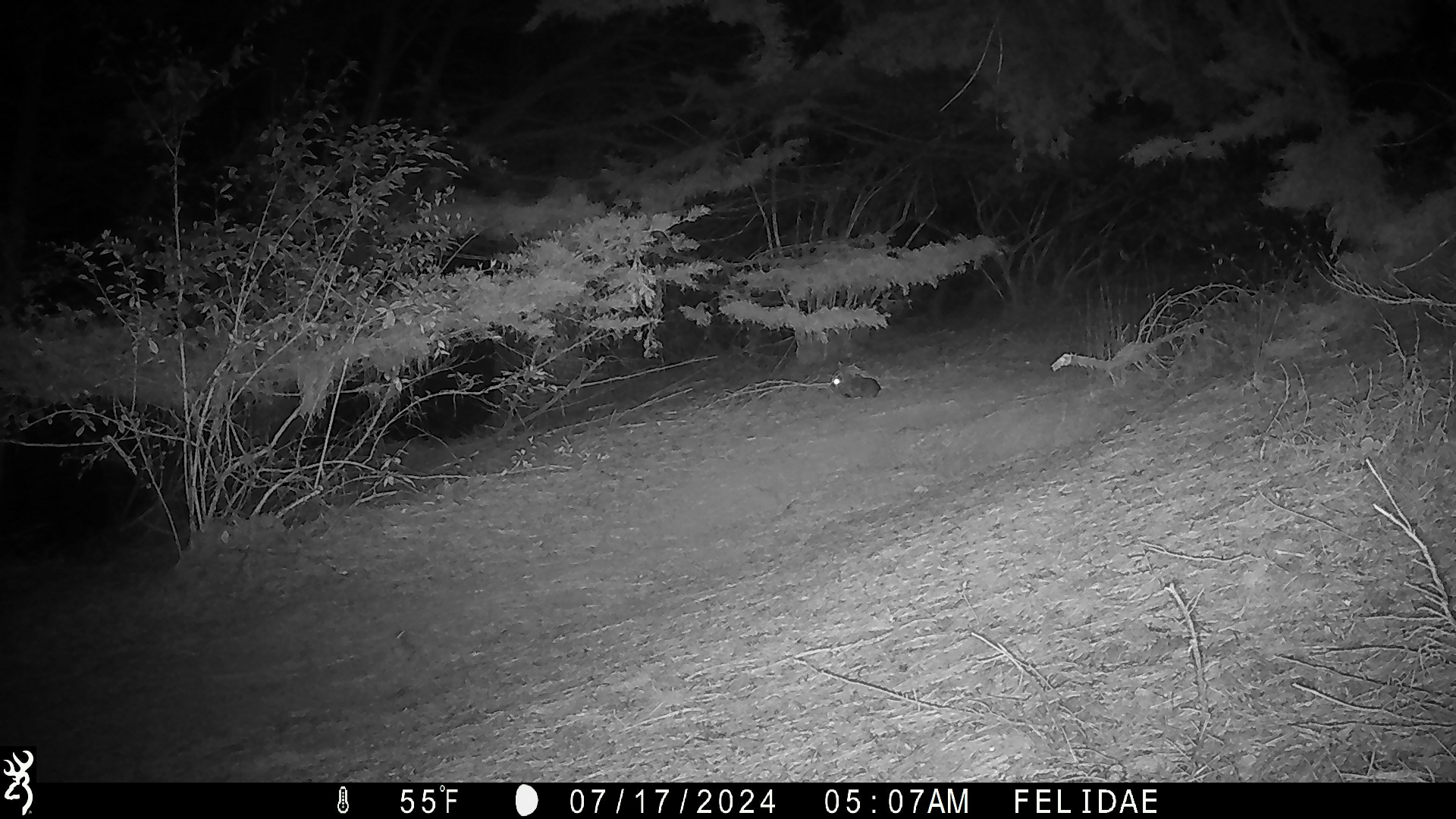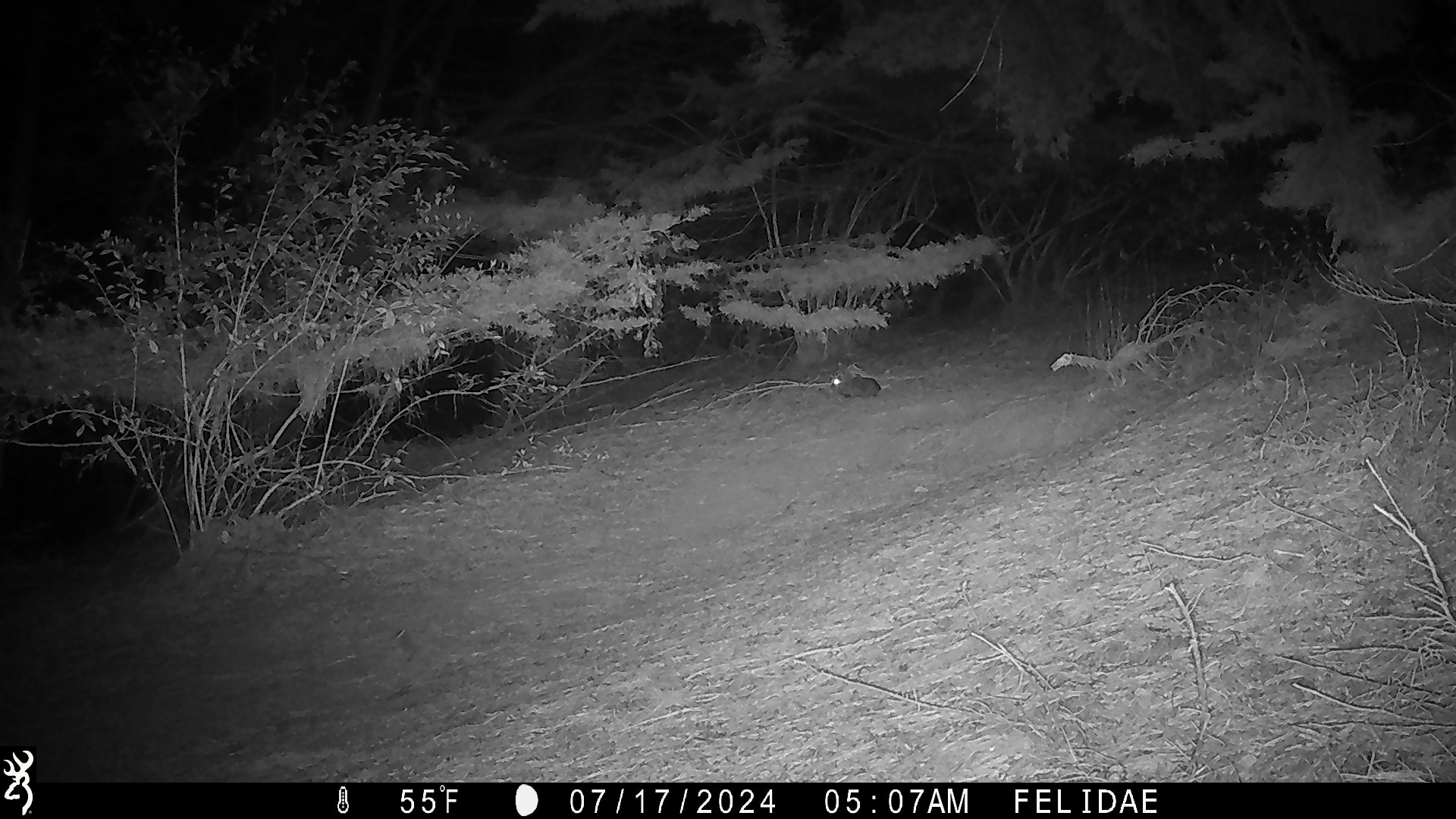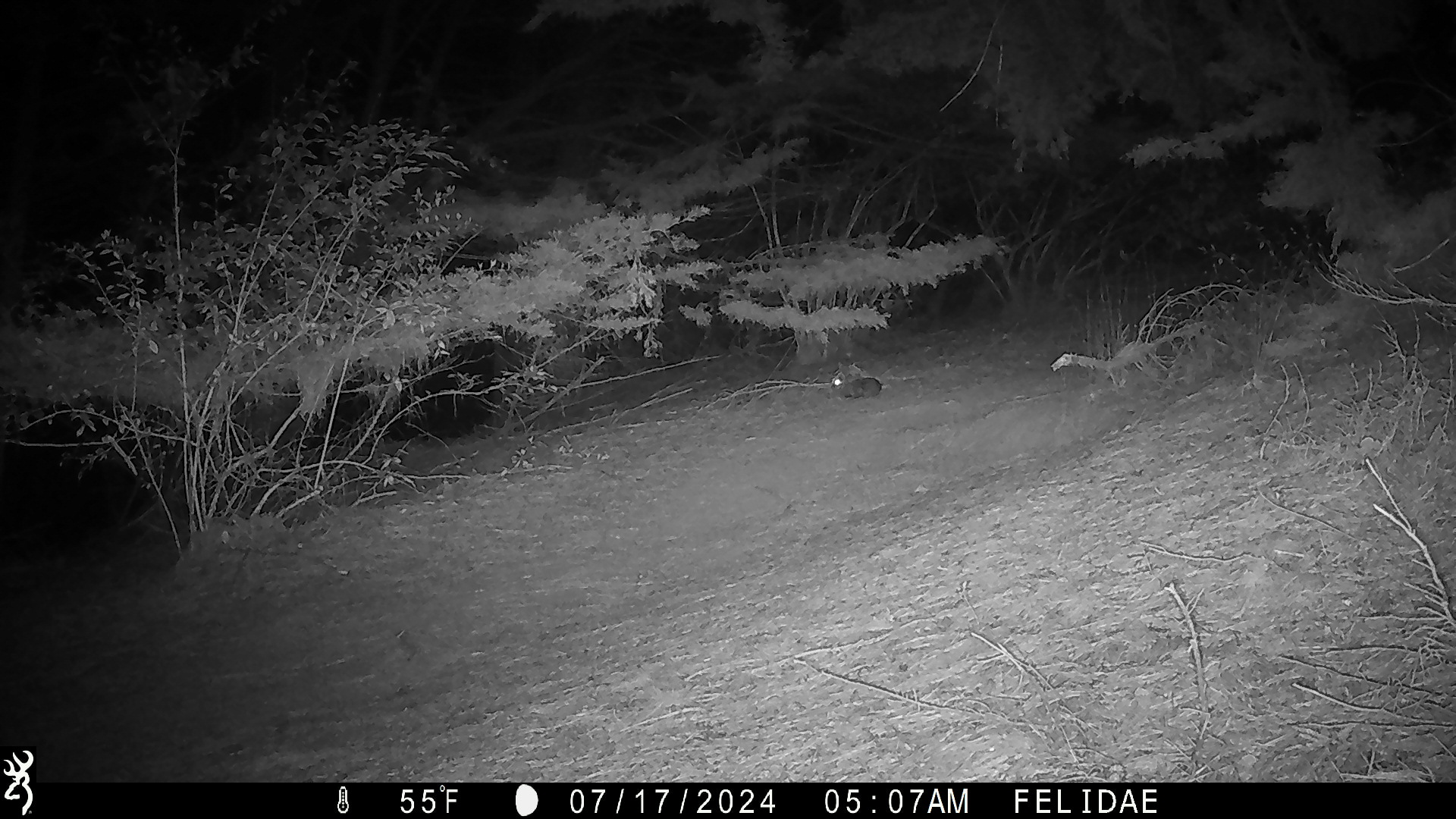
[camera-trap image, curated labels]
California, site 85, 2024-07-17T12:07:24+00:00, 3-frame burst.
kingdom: Animalia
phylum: Chordata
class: Mammalia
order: Lagomorpha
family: Leporidae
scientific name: Leporidae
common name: rabbit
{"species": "rabbit (Leporidae)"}